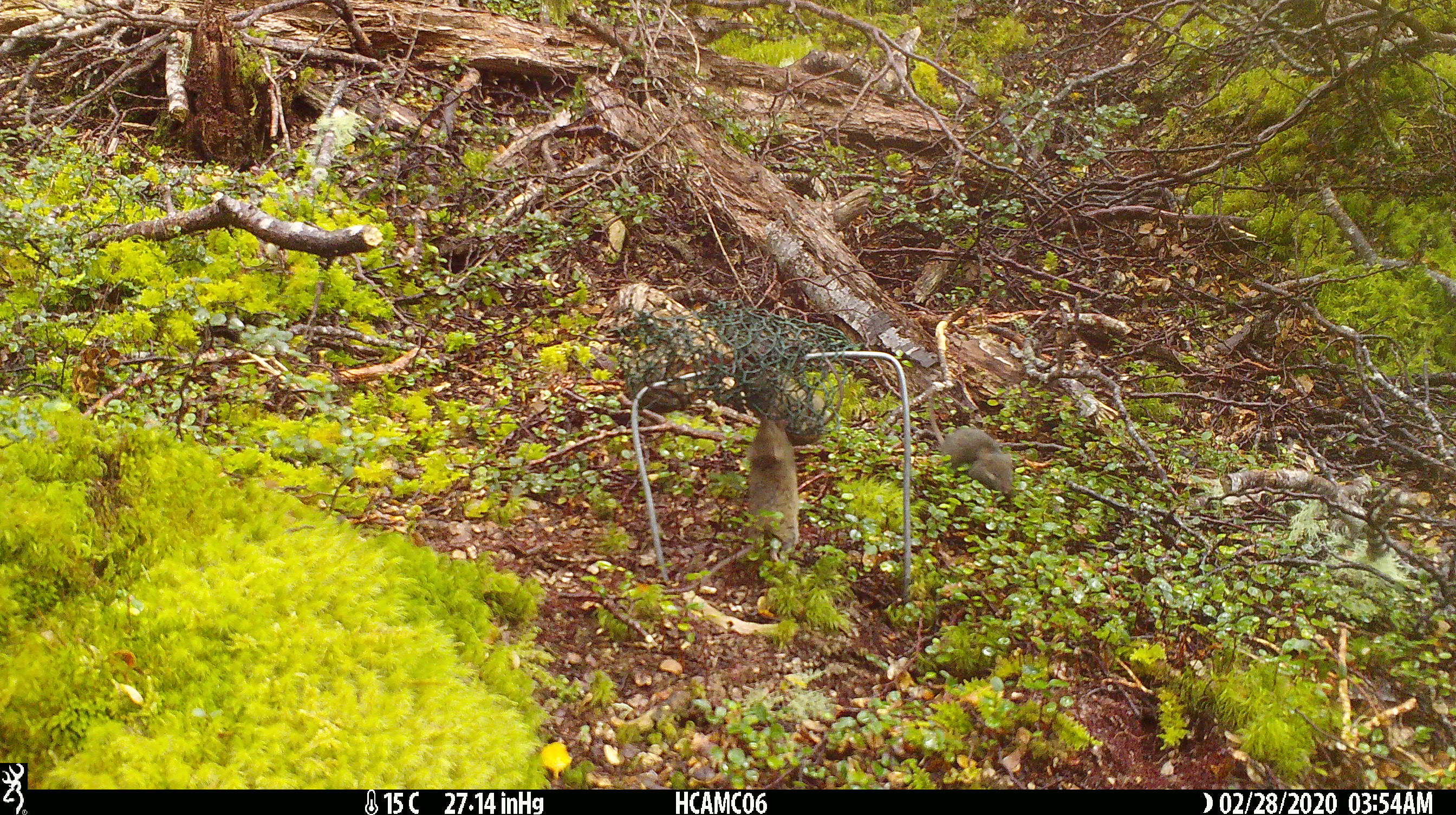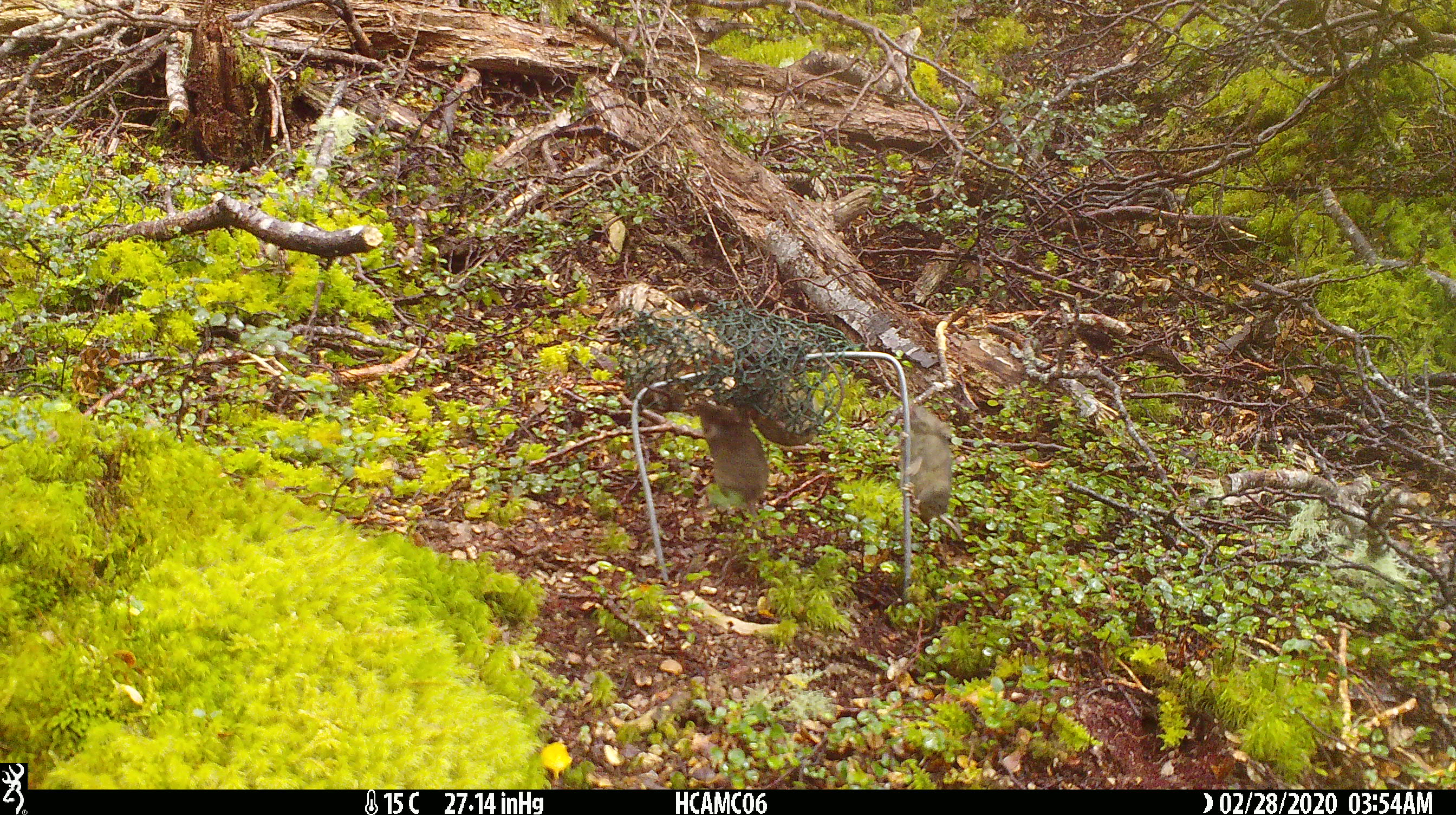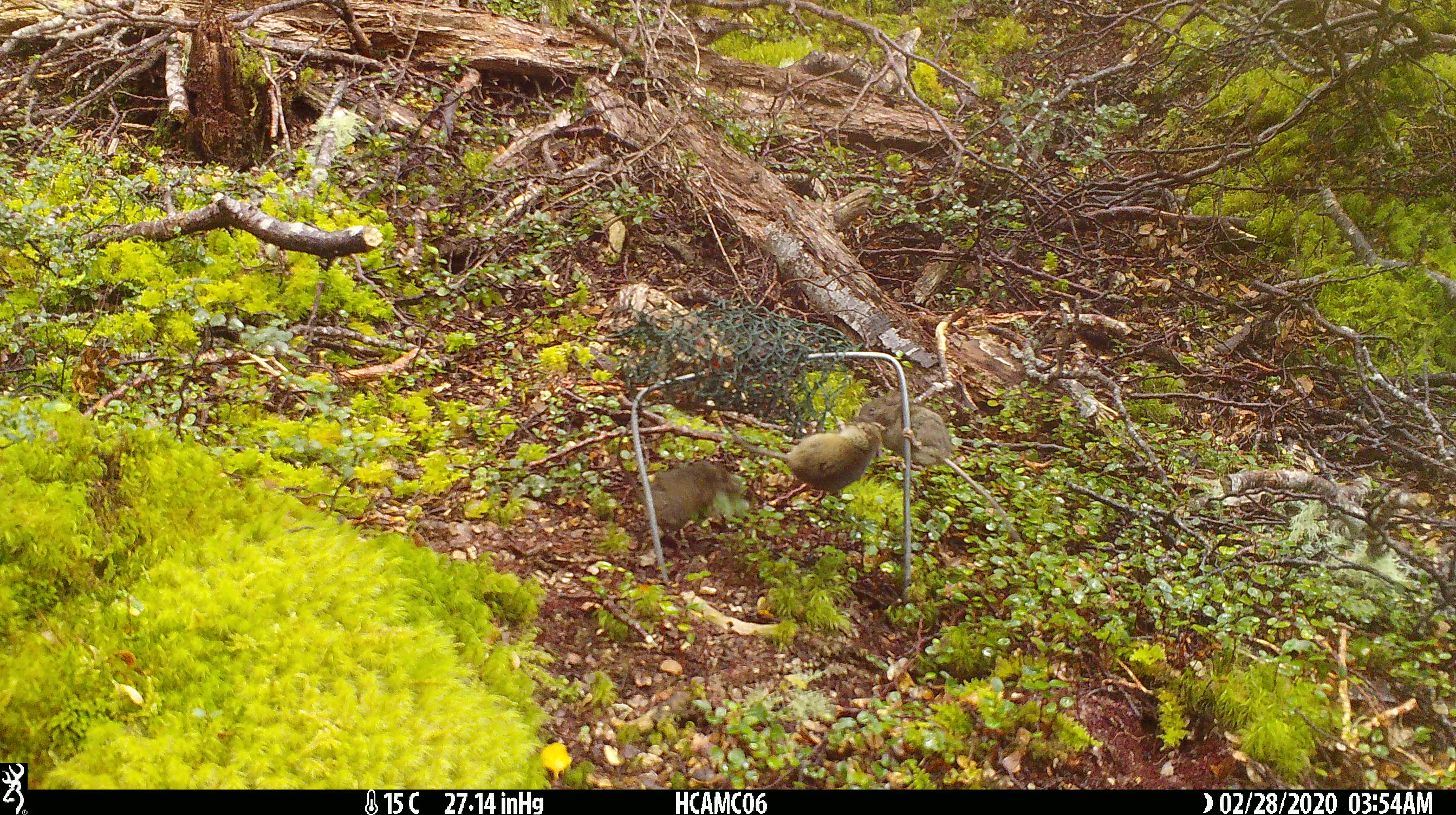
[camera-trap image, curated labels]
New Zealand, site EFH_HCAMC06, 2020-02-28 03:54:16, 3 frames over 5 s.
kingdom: Animalia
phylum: Chordata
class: Mammalia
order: Rodentia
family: Muridae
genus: Mus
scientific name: Mus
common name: mouse